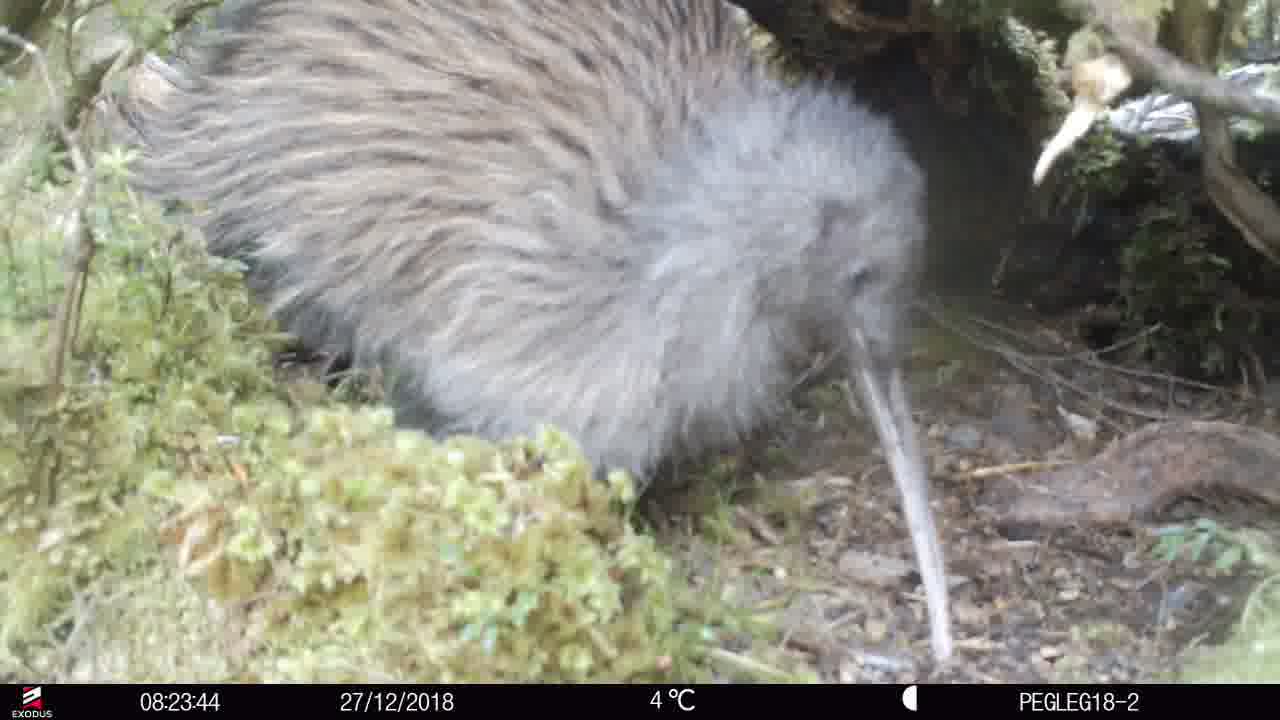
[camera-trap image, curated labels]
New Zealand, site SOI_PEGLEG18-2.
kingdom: Animalia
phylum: Chordata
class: Aves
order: Apterygiformes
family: Apterygidae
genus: Apteryx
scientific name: Apteryx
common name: kiwi